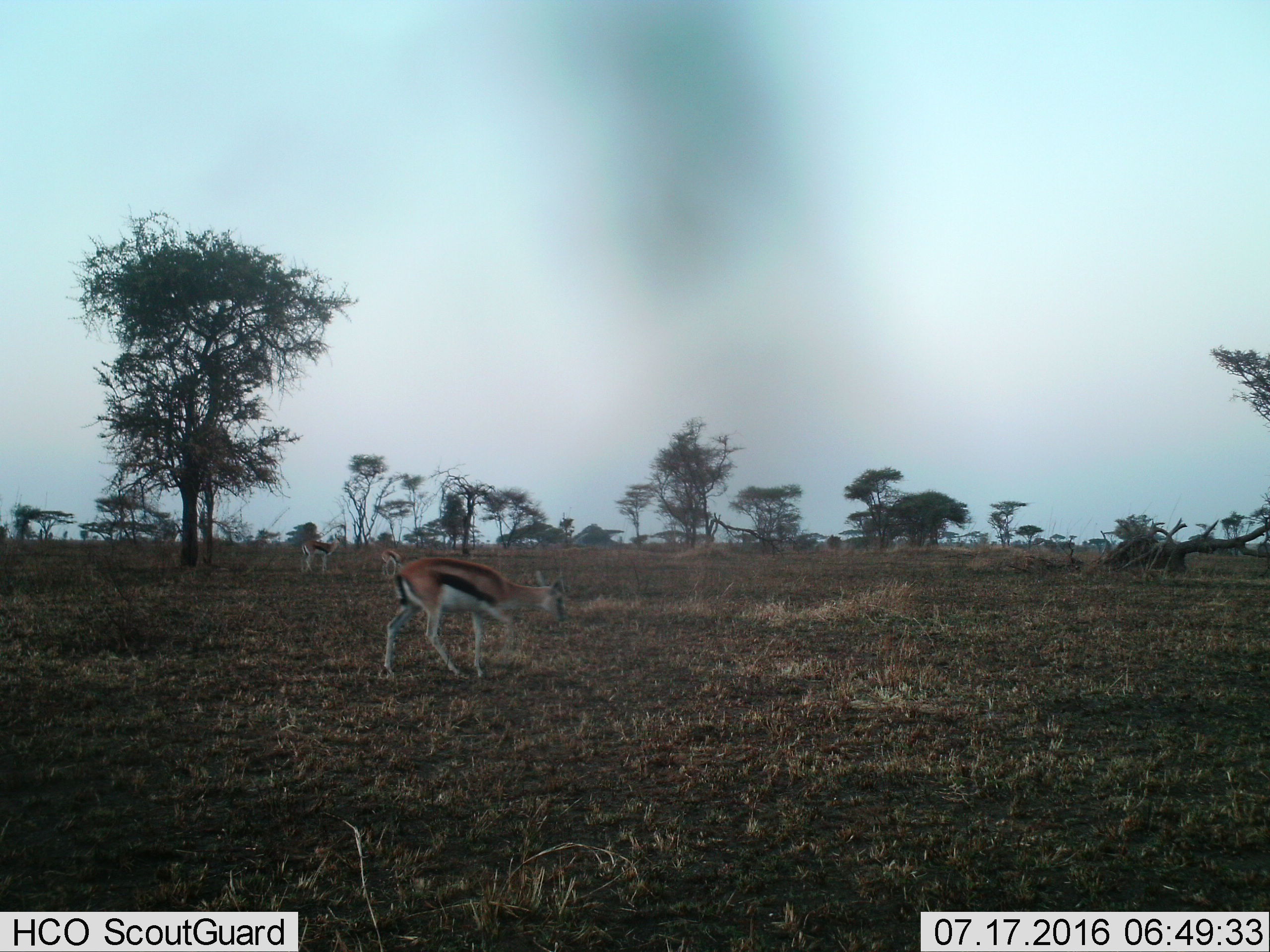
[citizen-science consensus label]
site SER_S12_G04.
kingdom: Animalia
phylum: Chordata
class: Mammalia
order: Artiodactyla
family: Bovidae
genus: Eudorcas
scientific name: Eudorcas thomsonii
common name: thomson's gazelle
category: gazellethomsons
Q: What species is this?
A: Gazellethomsons (thomson's gazelle) (Eudorcas thomsonii).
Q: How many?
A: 3.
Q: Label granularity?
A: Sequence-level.